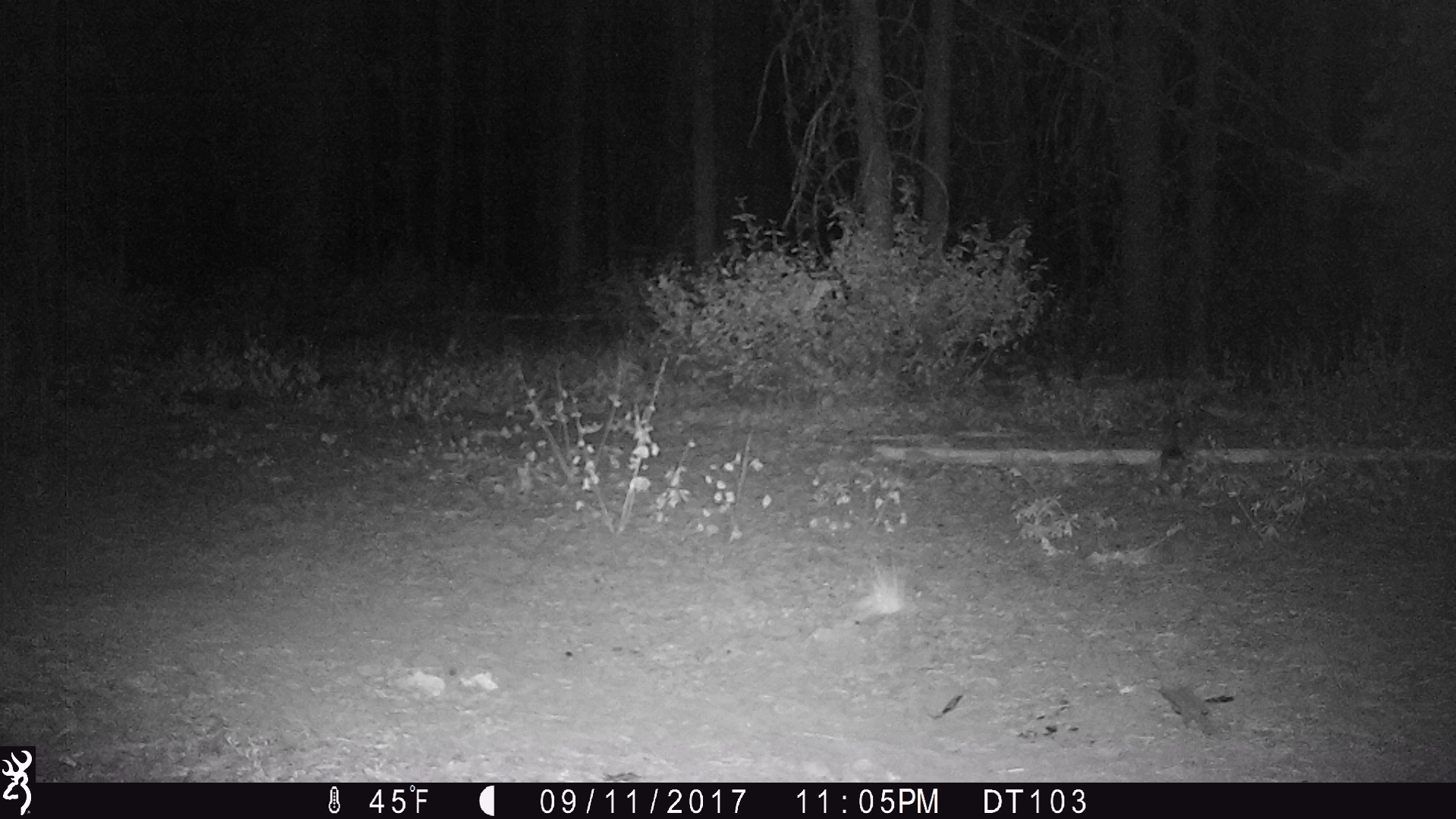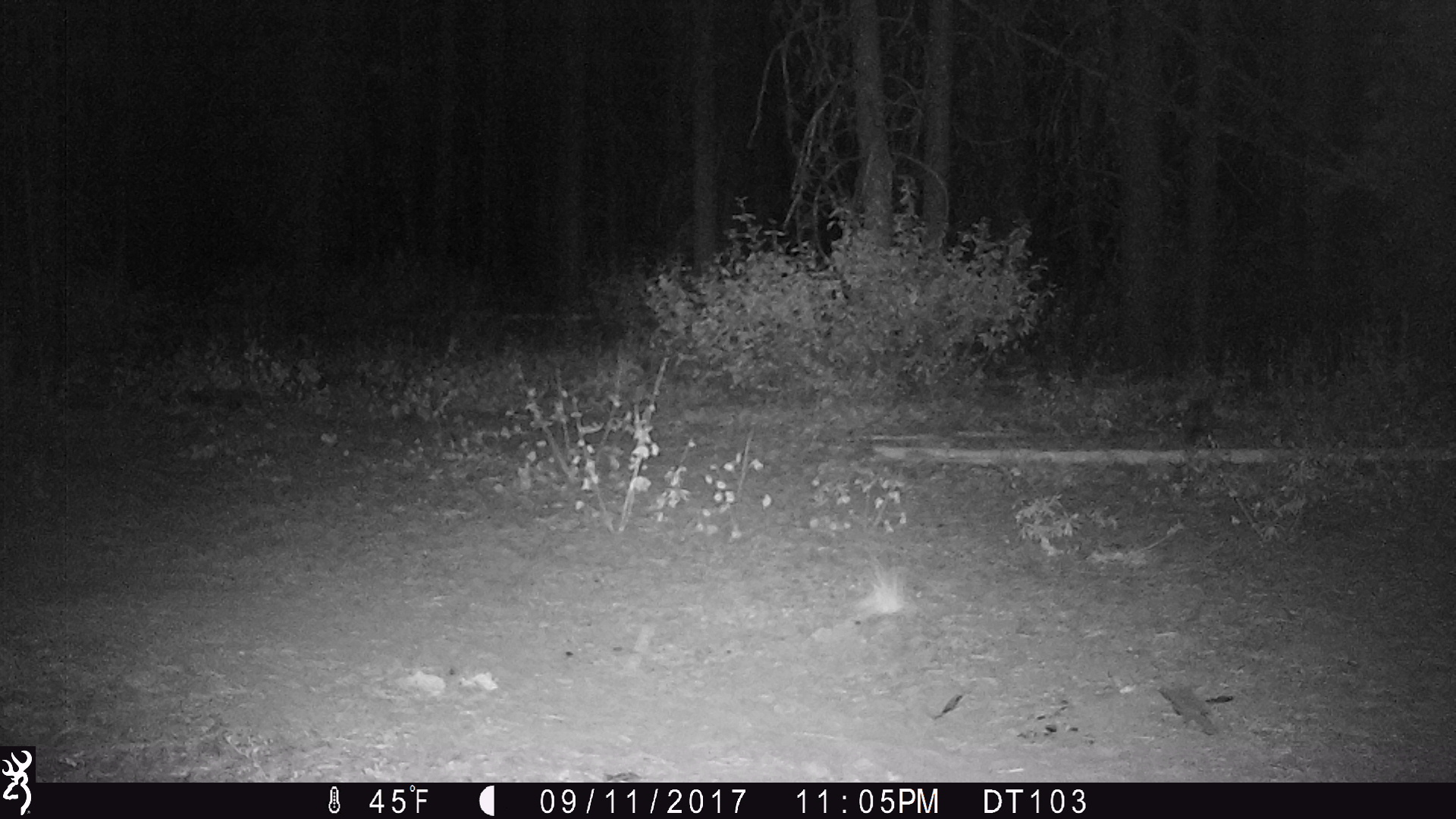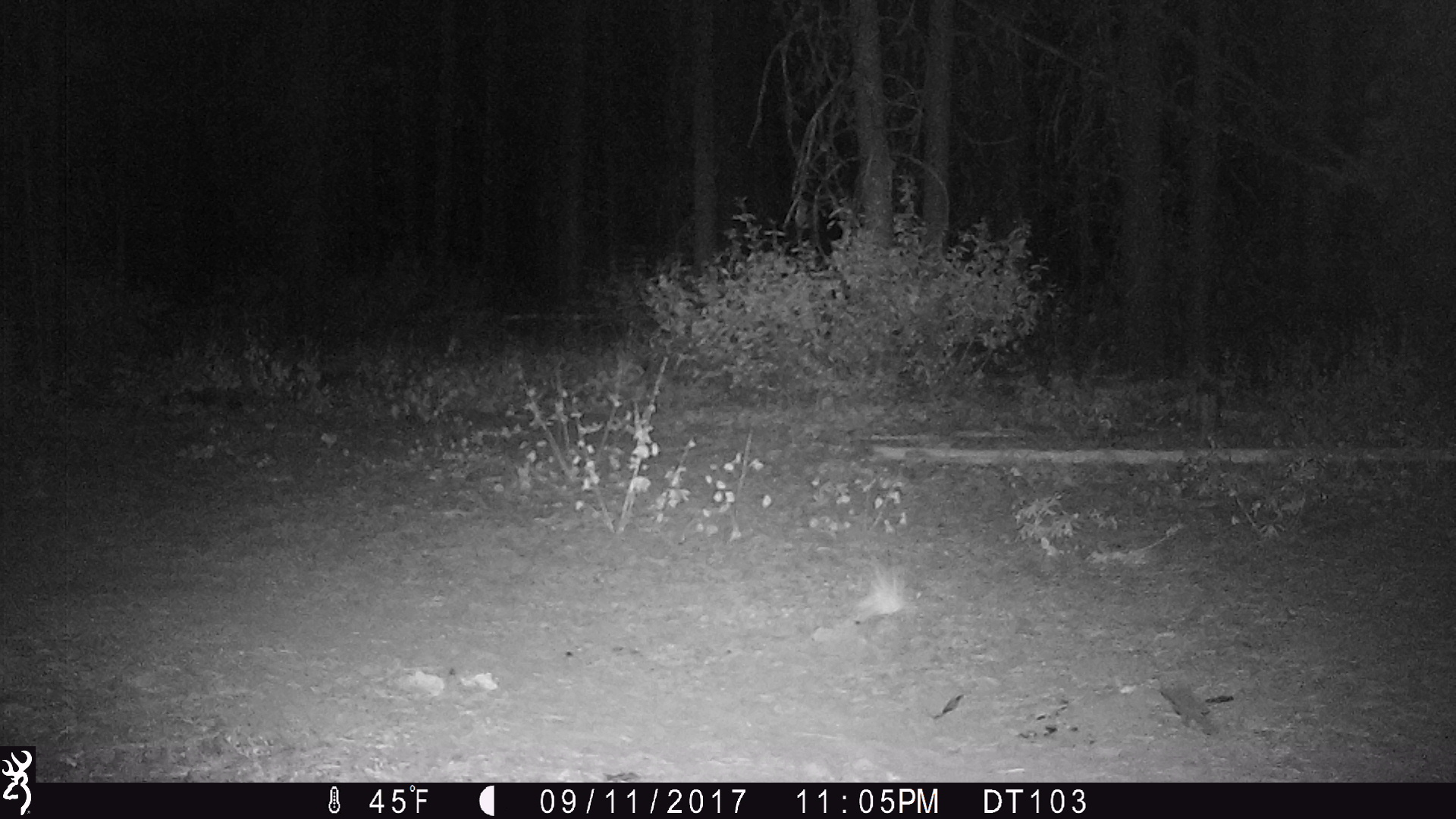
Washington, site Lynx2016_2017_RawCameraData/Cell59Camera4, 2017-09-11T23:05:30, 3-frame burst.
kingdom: Animalia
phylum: Chordata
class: Mammalia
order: Lagomorpha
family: Leporidae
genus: Lepus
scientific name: Lepus americanus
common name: snowshoe hare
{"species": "Lepus americanus (snowshoe hare)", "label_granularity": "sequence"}